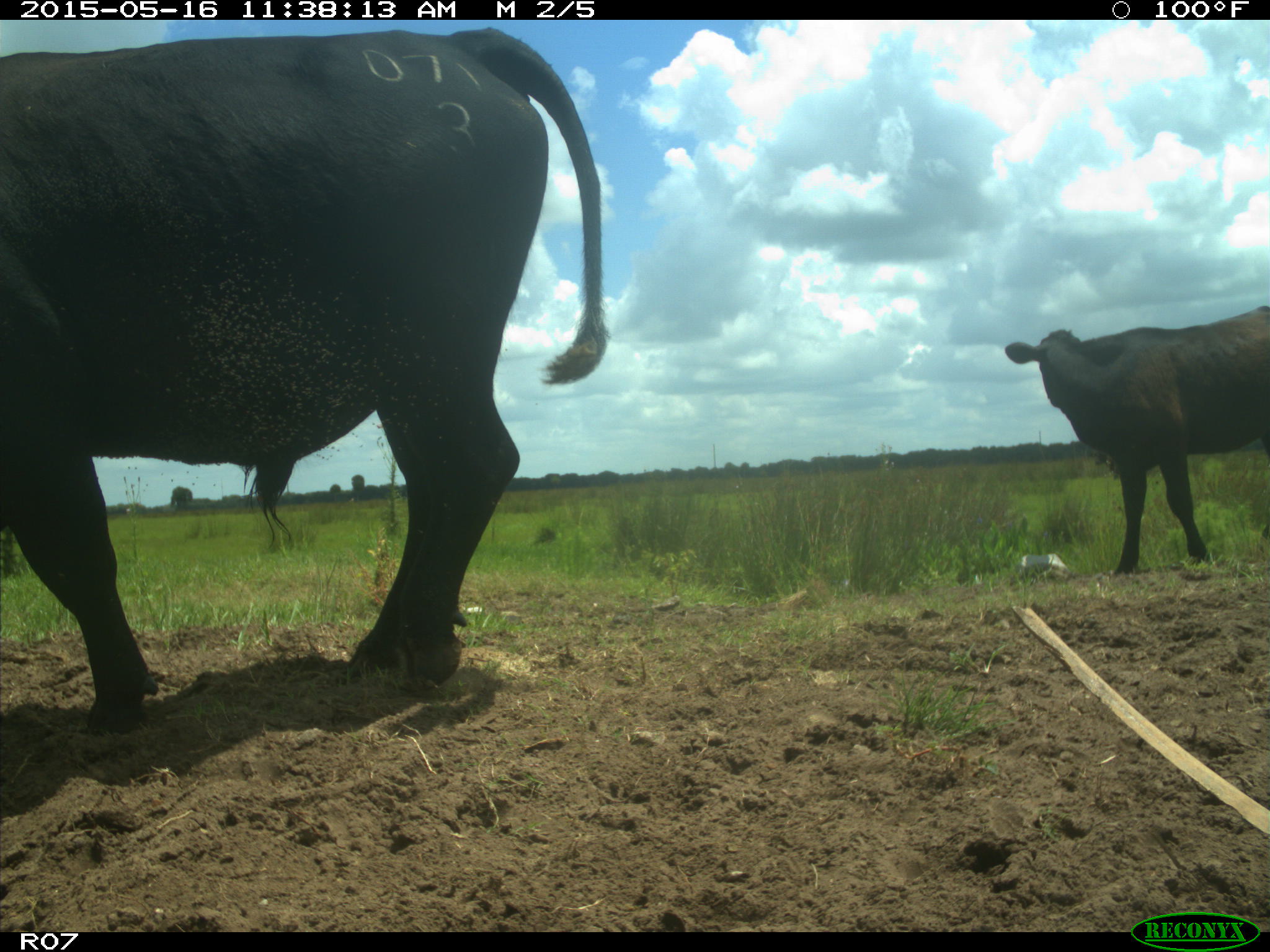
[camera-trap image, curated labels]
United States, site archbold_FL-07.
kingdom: Animalia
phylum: Chordata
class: Mammalia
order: Artiodactyla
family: Bovidae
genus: Bos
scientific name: Bos taurus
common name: domestic cow